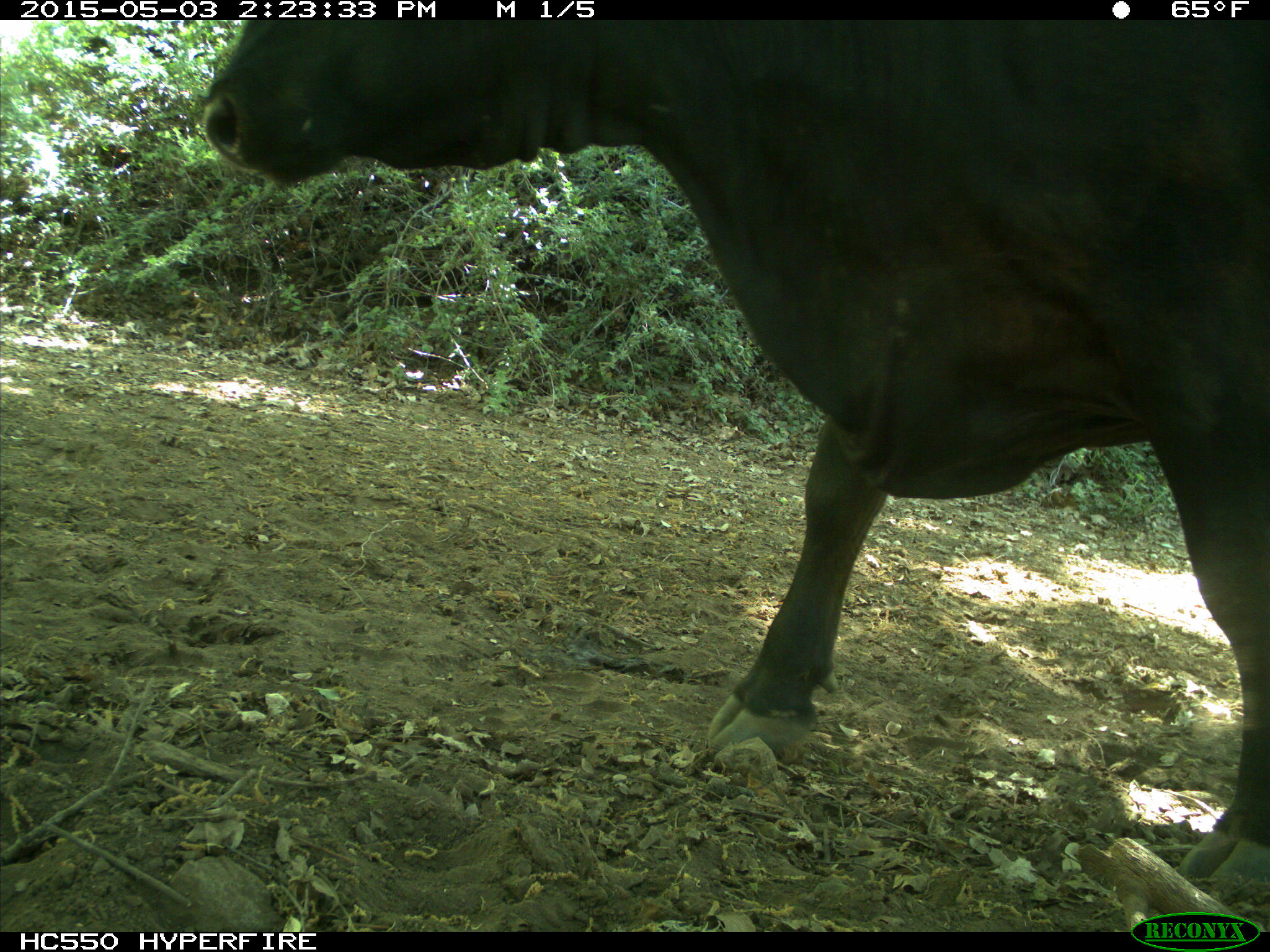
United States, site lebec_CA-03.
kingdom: Animalia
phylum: Chordata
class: Mammalia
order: Artiodactyla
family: Bovidae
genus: Bos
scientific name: Bos taurus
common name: domestic cow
Bos taurus (domestic cow).